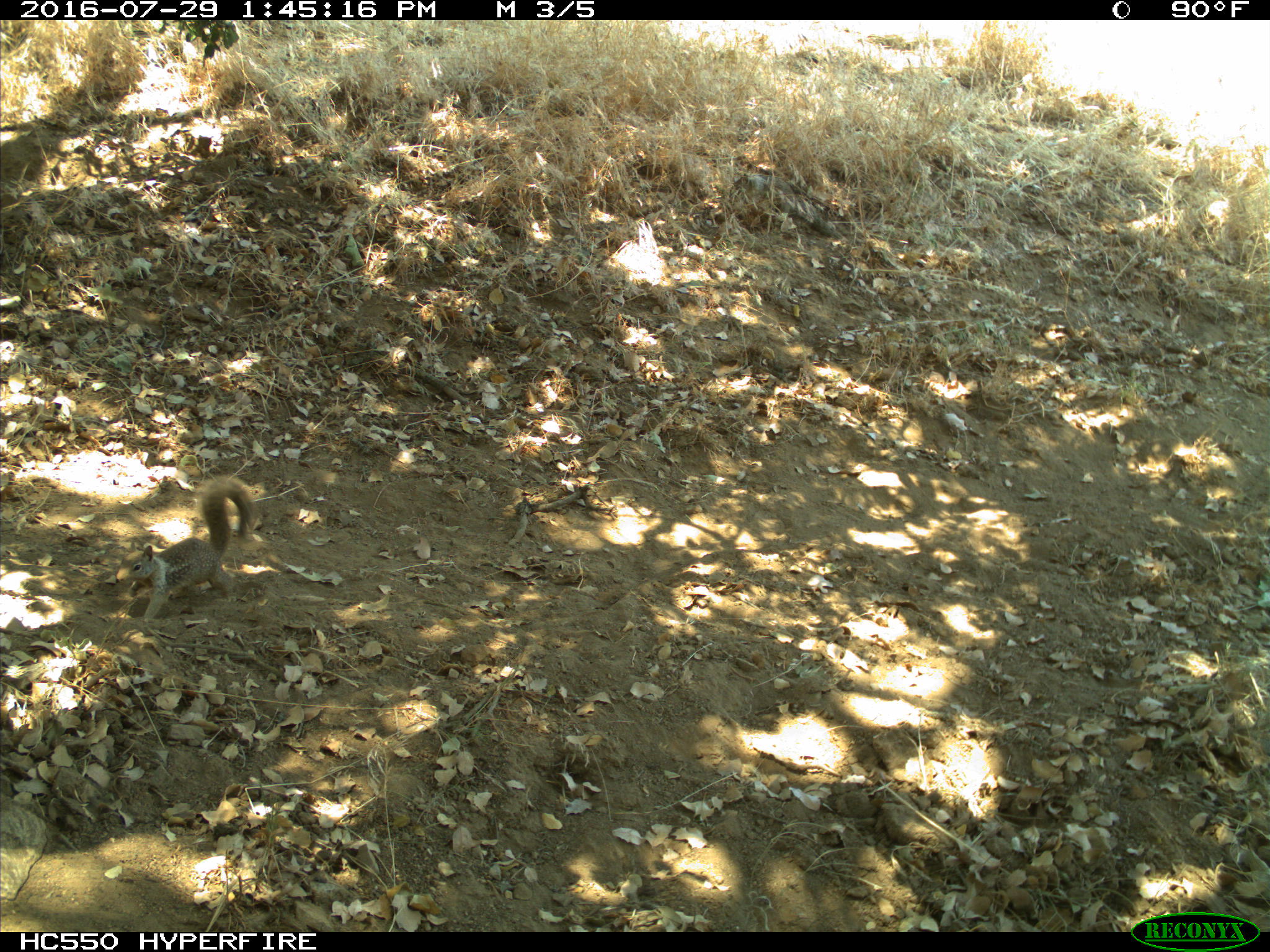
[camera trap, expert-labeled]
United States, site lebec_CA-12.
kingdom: Animalia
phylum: Chordata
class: Mammalia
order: Rodentia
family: Sciuridae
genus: Otospermophilus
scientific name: Otospermophilus beecheyi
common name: california ground squirrel